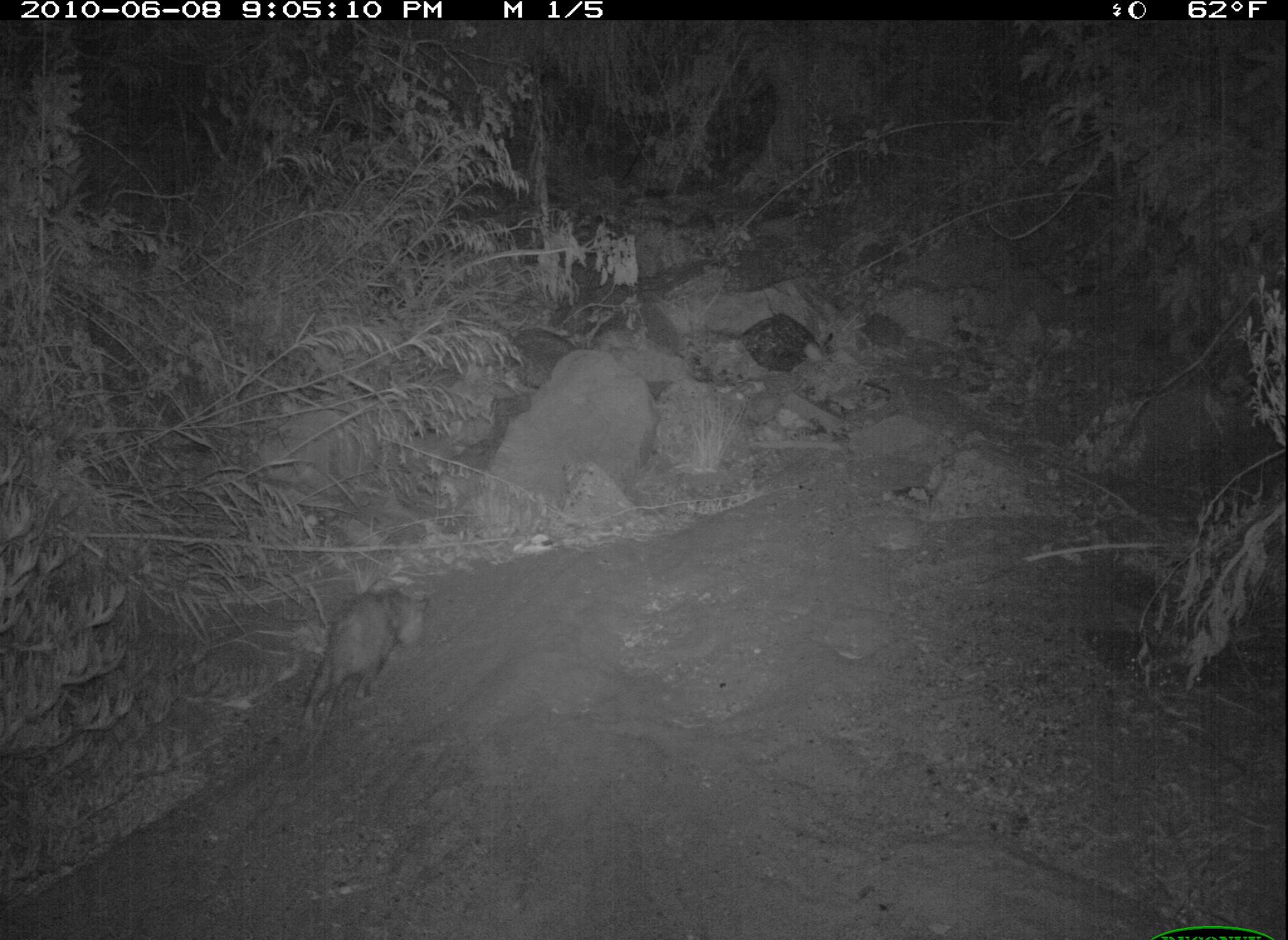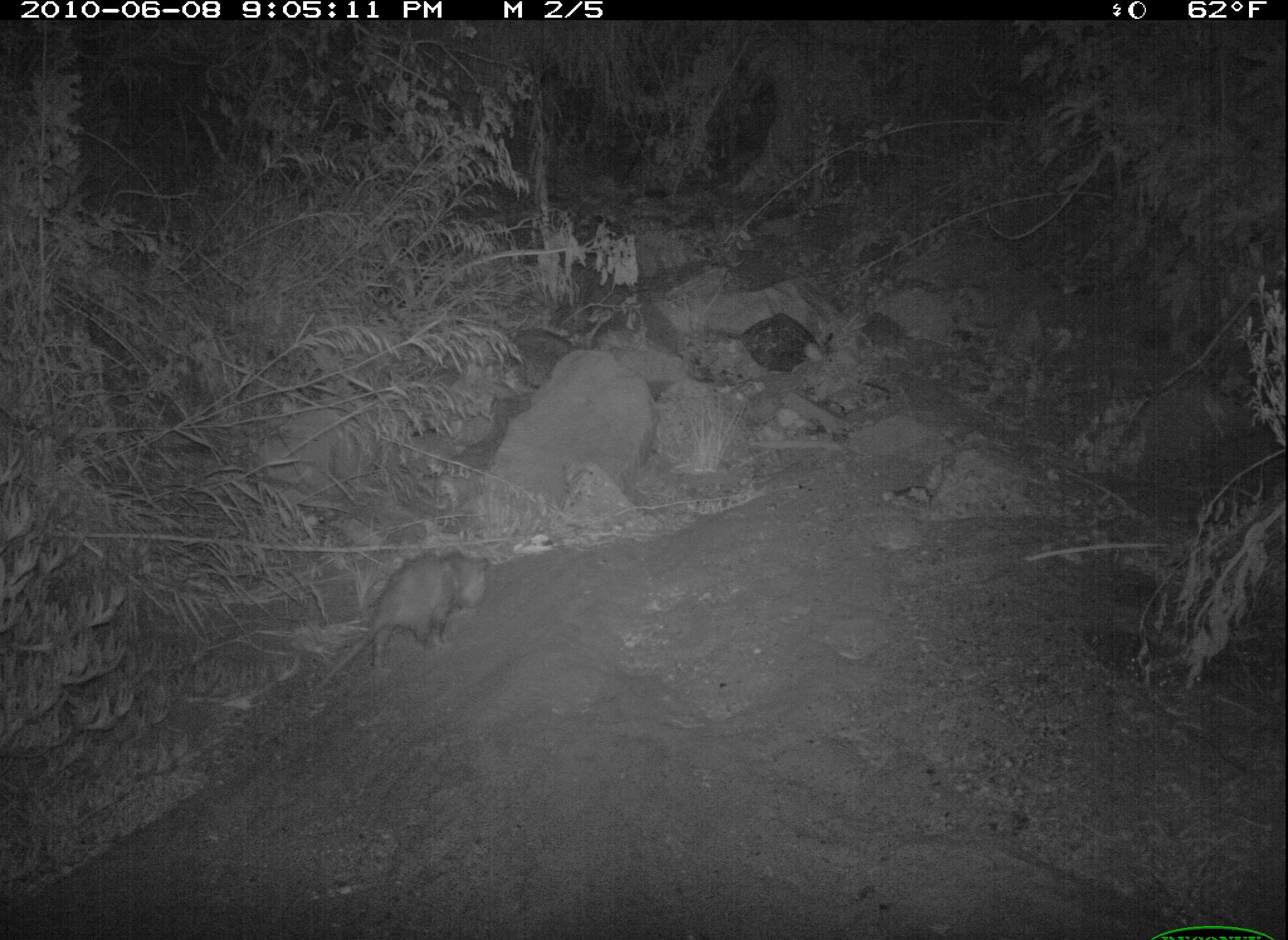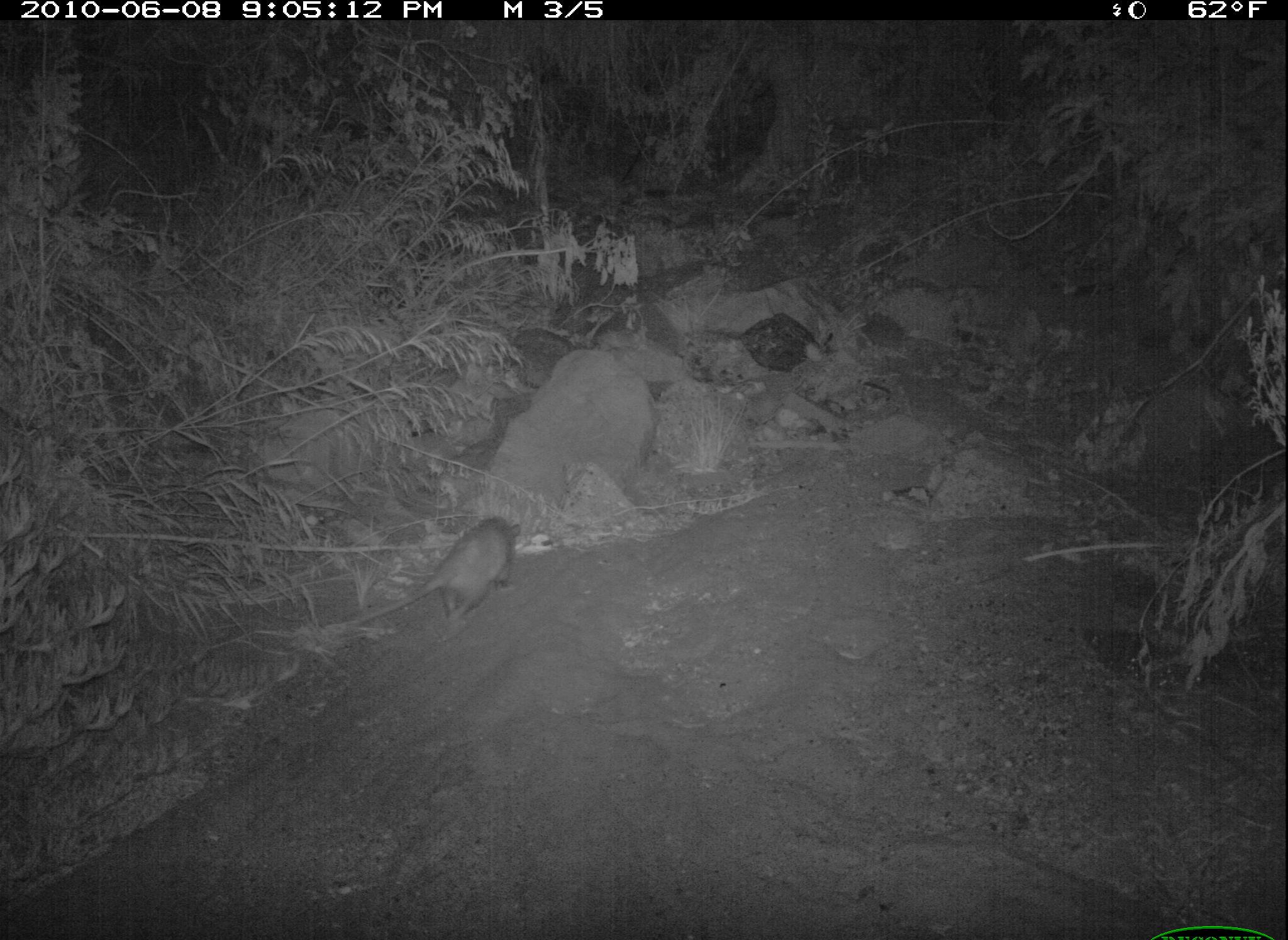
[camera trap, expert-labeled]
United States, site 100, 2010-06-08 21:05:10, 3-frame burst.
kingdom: Animalia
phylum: Chordata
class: Mammalia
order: Didelphimorphia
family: Didelphidae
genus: Didelphis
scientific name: Didelphis virginiana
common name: virginia opossum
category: opossum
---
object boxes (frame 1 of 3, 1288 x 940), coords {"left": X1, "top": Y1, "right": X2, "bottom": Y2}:
opossum: {"left": 283, "top": 552, "right": 431, "bottom": 726}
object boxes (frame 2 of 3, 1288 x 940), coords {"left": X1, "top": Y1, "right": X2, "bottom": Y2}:
opossum: {"left": 324, "top": 548, "right": 494, "bottom": 685}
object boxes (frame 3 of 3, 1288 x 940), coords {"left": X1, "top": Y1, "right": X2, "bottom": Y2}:
opossum: {"left": 353, "top": 504, "right": 528, "bottom": 641}